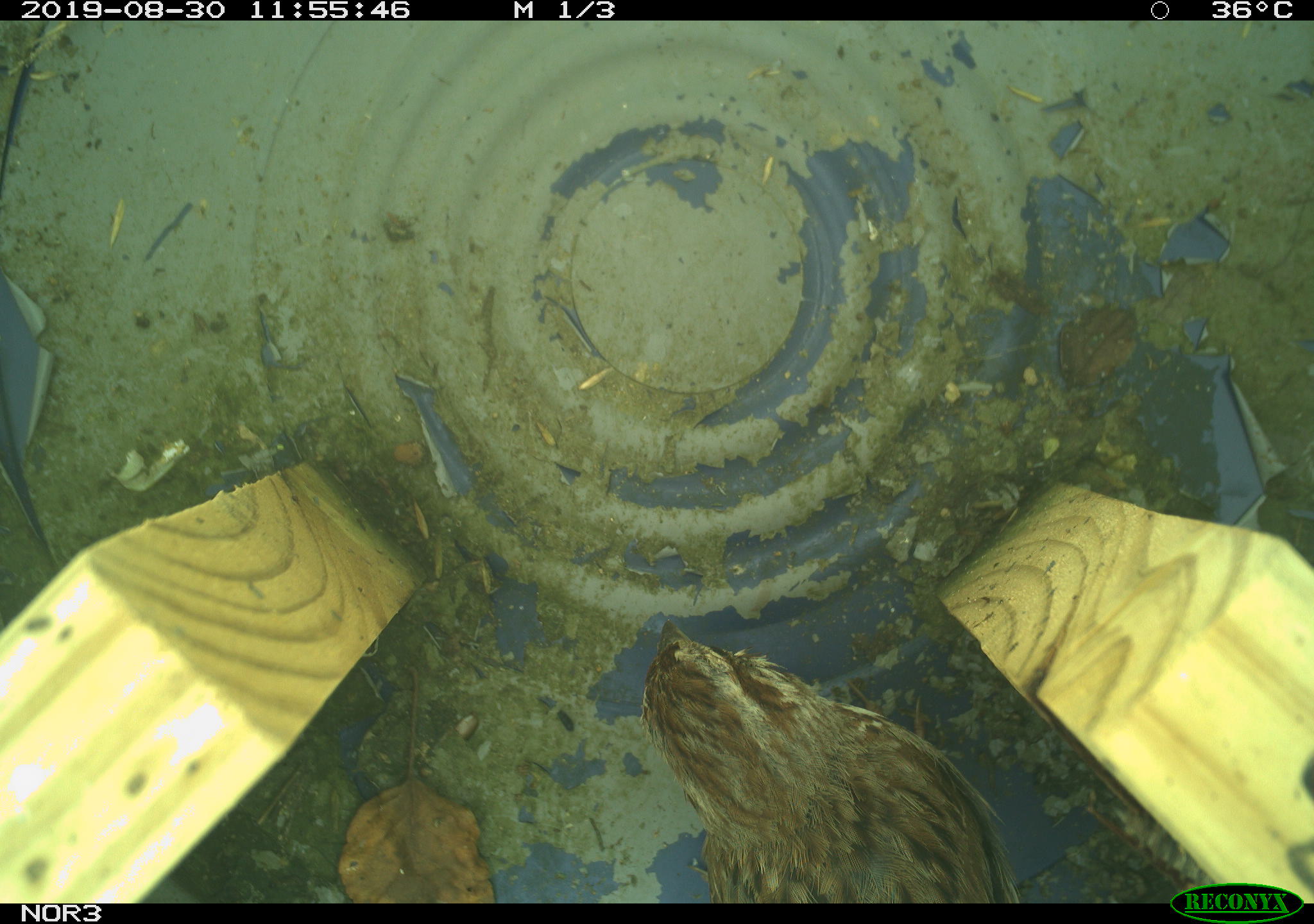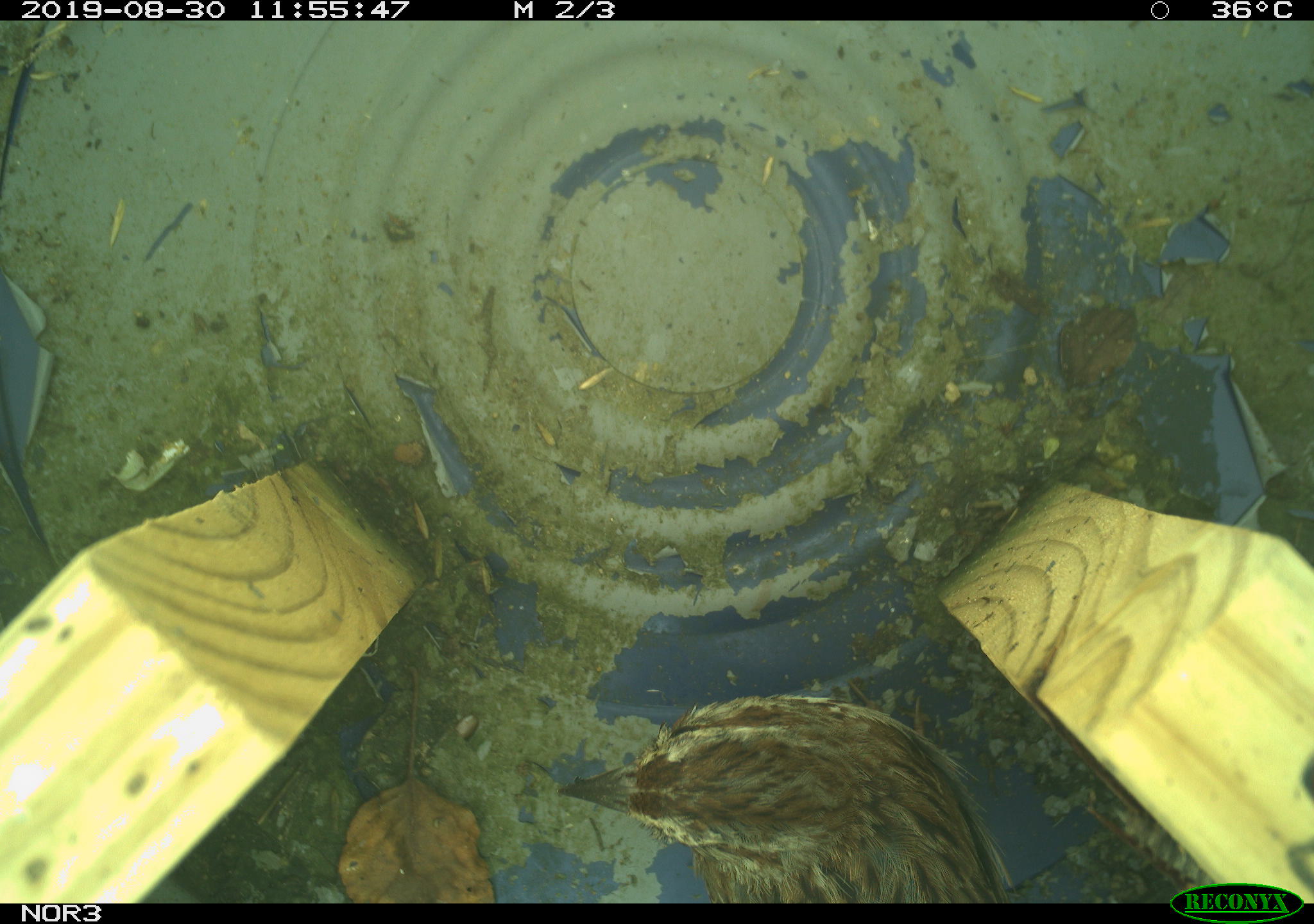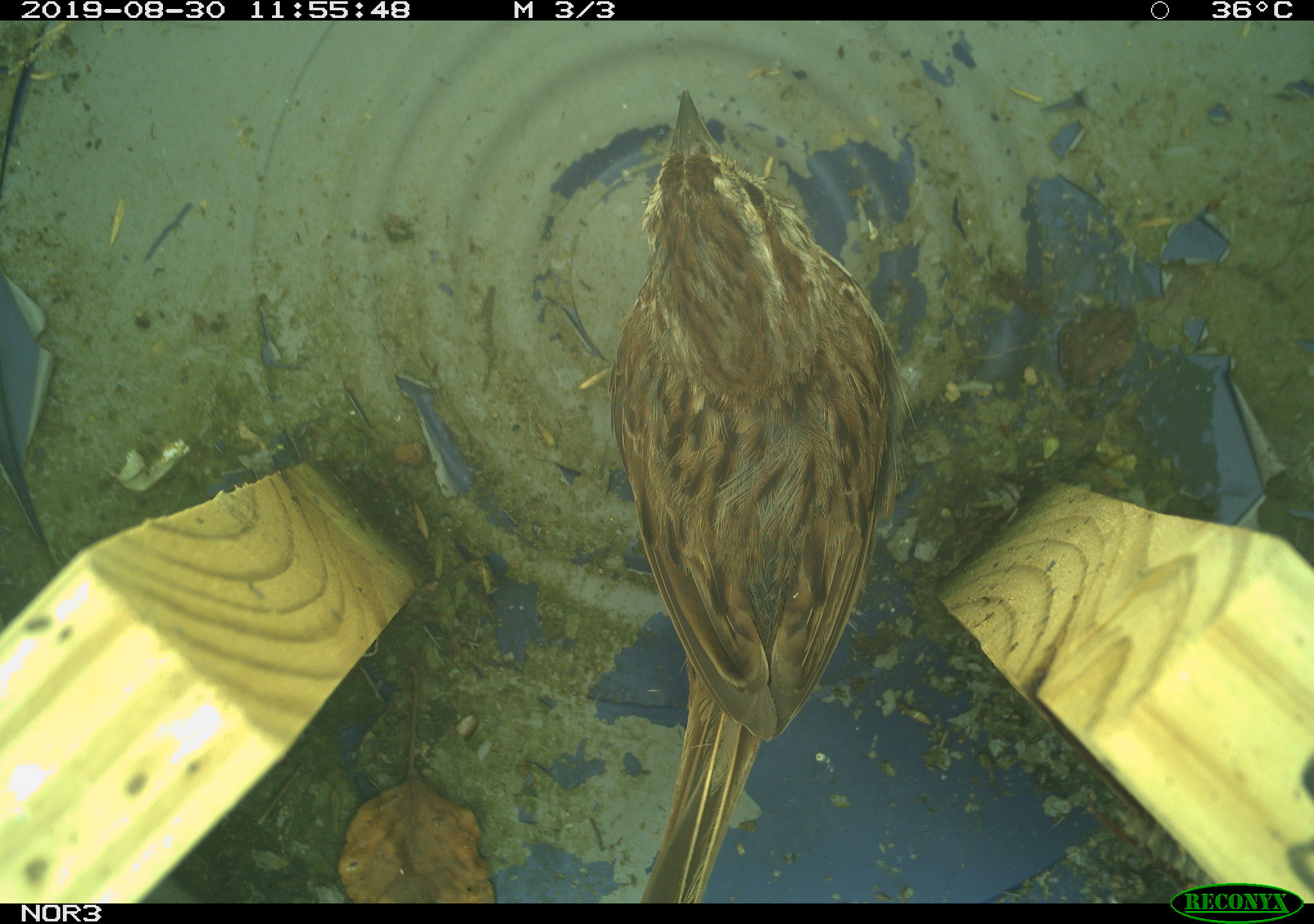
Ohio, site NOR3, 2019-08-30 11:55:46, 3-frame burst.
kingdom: Animalia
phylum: Chordata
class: Aves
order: Passeriformes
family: Passerellidae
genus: Melospiza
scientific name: Melospiza melodia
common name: song sparrow